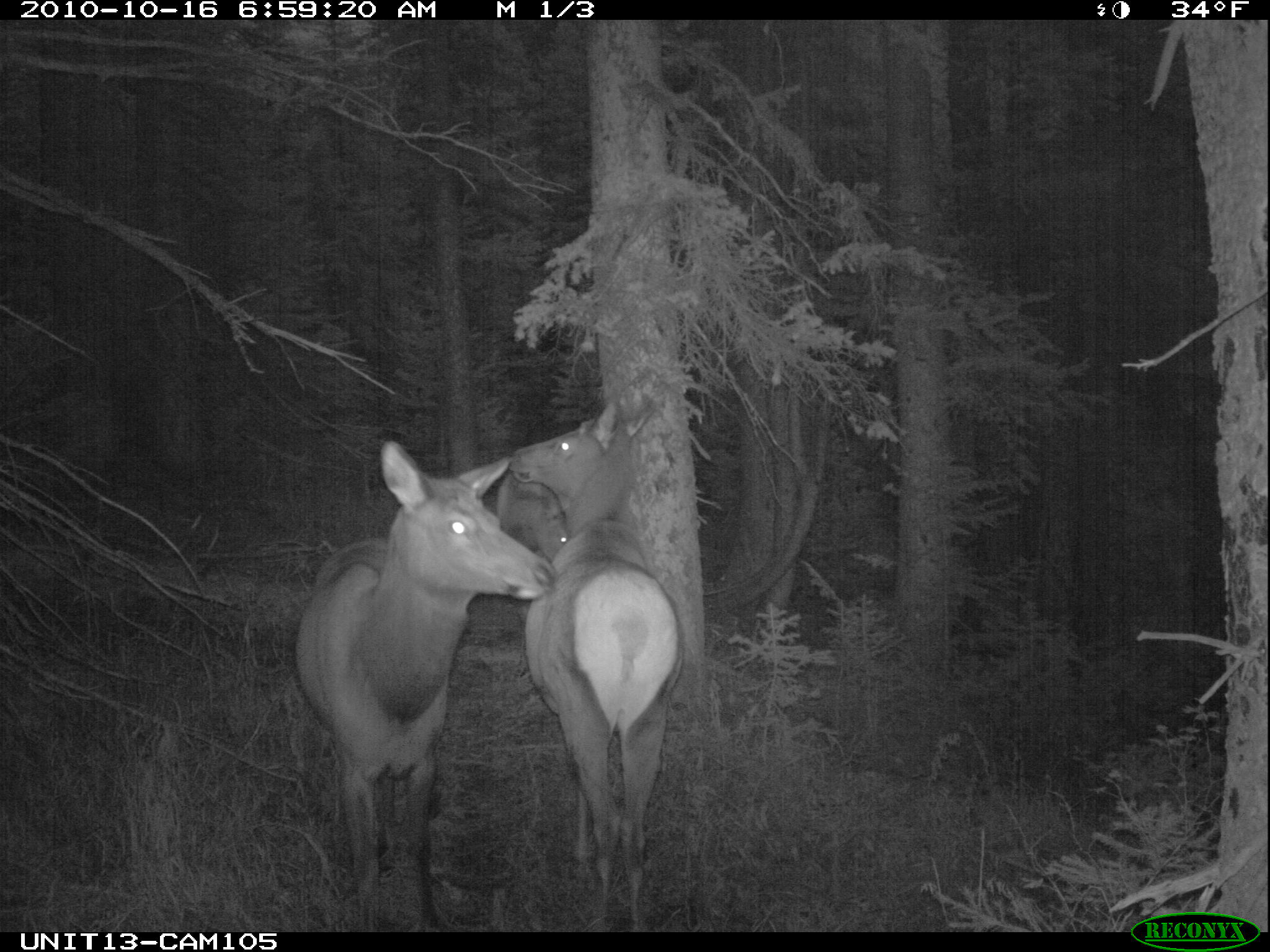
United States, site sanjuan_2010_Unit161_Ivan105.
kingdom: Animalia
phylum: Chordata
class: Mammalia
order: Artiodactyla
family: Cervidae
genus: Cervus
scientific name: Cervus elaphus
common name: red deer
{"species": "Cervus elaphus (red deer)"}